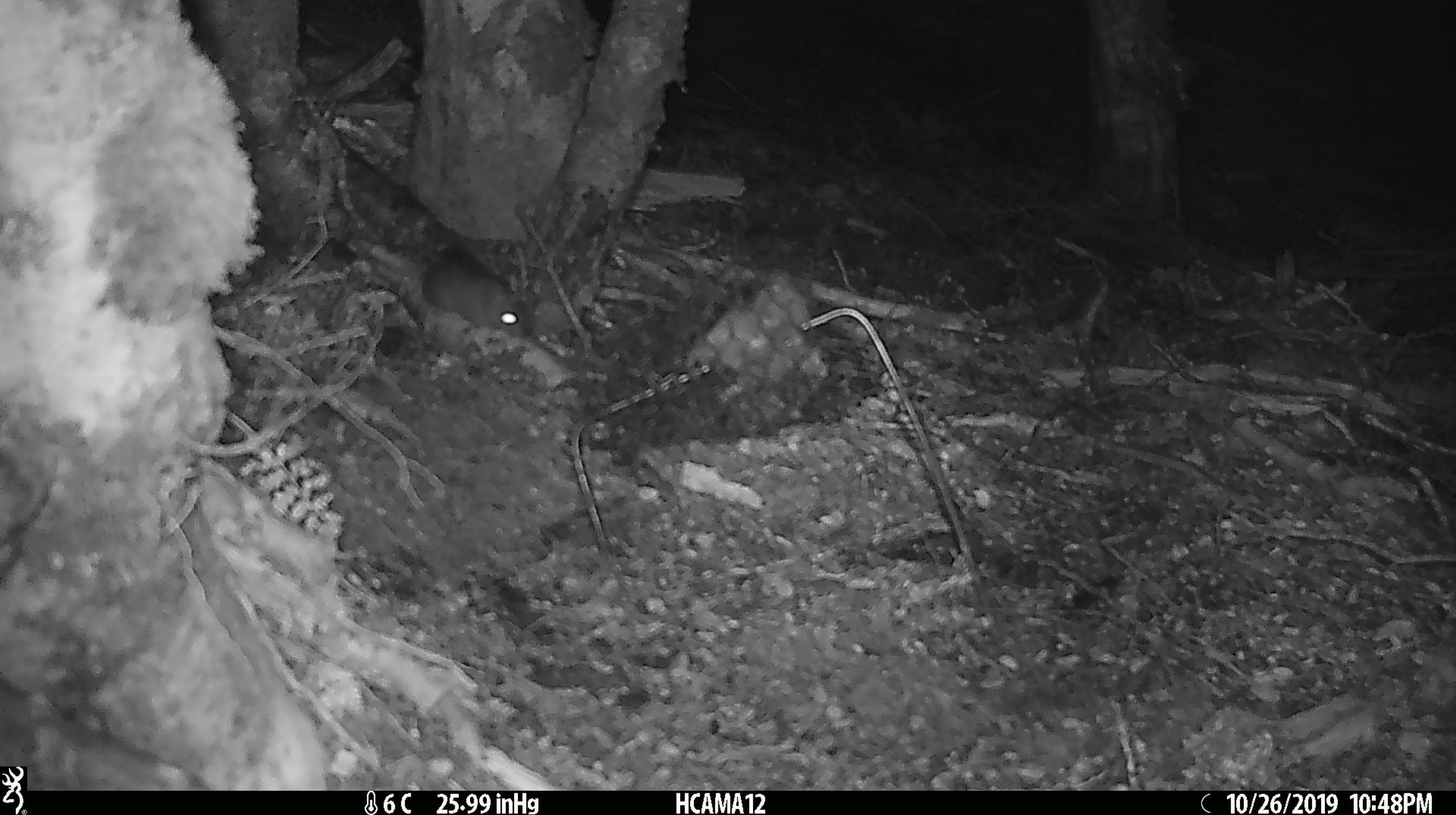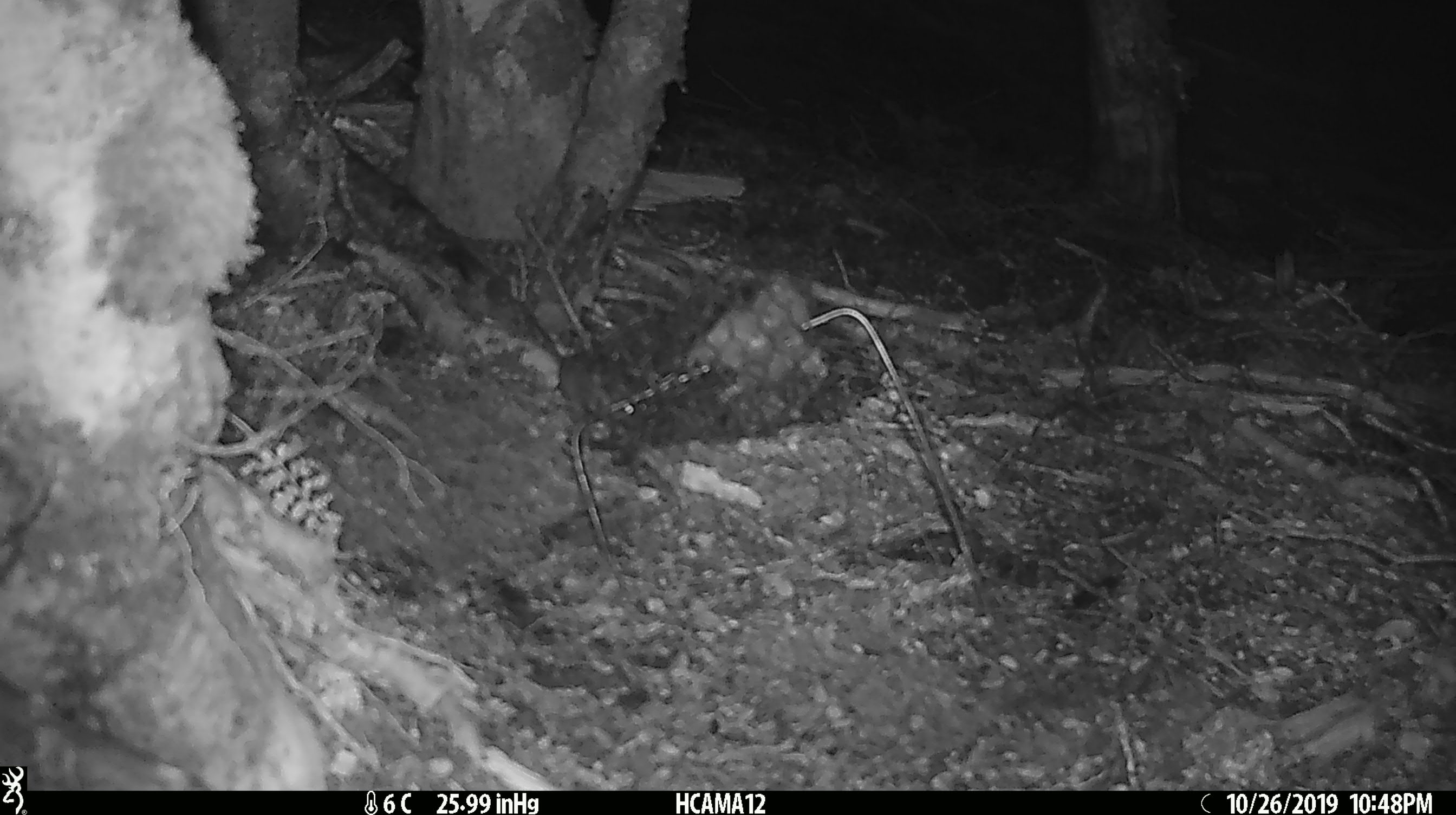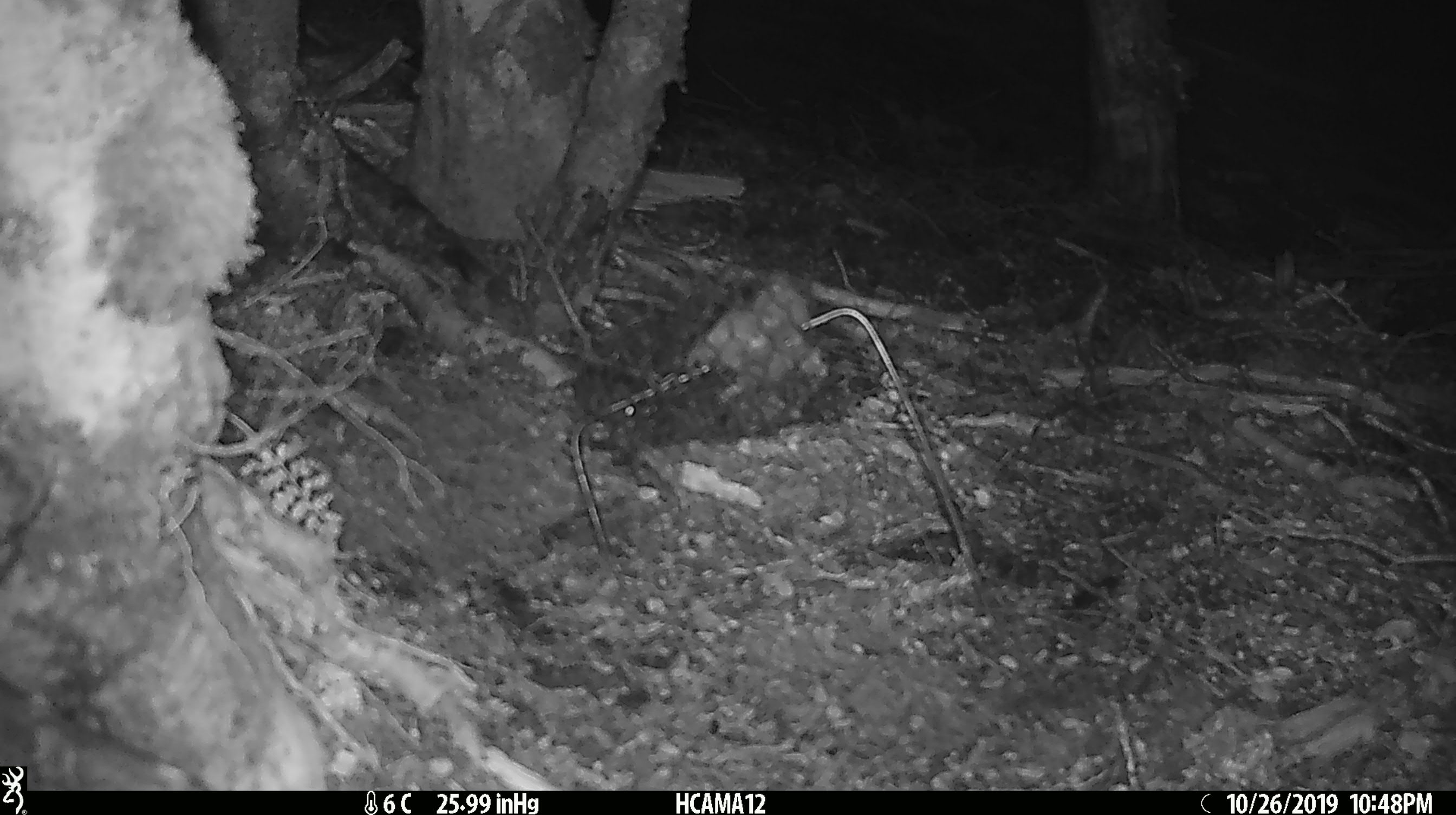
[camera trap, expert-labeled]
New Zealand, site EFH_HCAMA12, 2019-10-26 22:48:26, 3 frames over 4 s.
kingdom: Animalia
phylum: Chordata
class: Mammalia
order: Rodentia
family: Muridae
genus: Mus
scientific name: Mus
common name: mouse